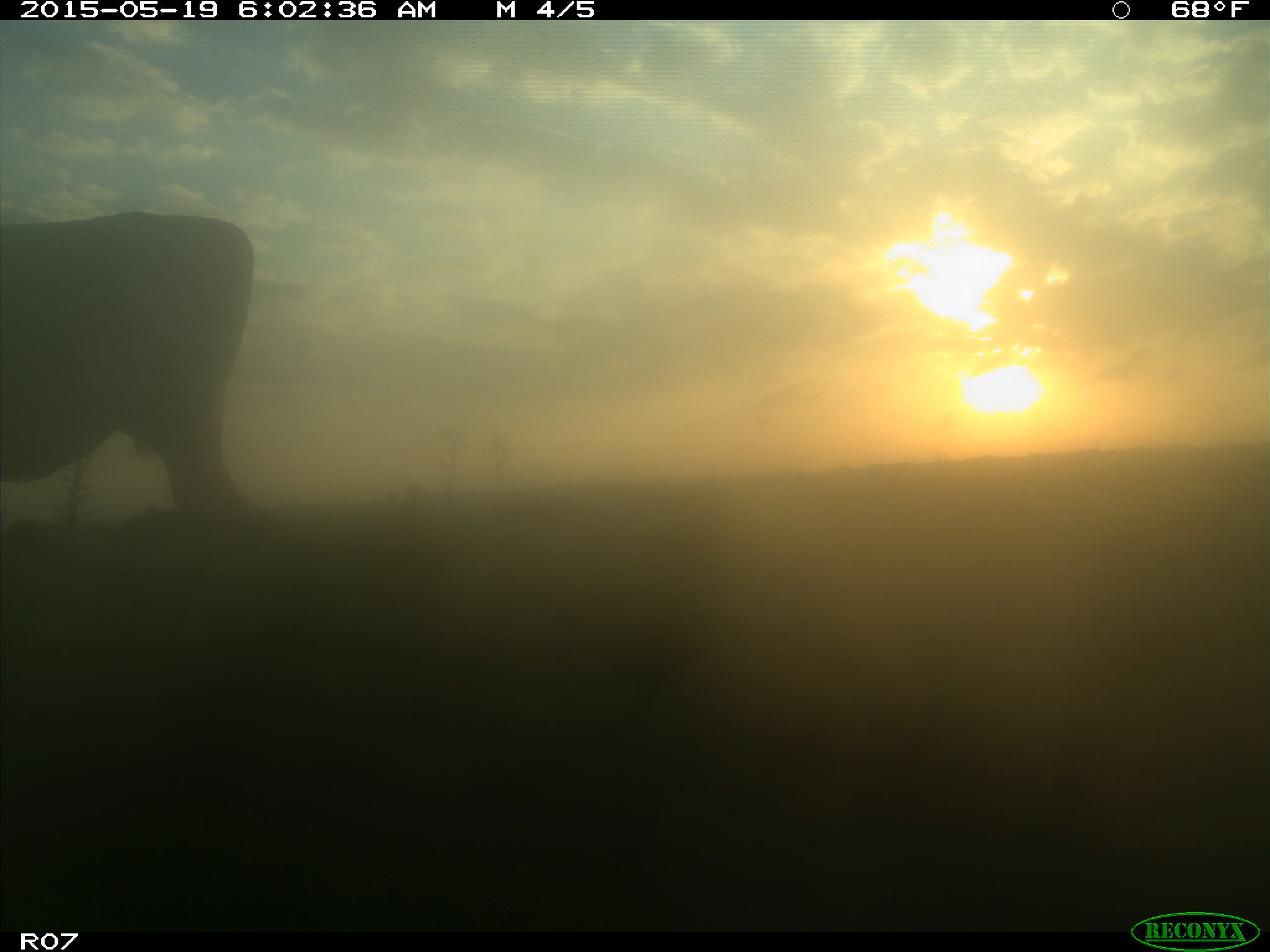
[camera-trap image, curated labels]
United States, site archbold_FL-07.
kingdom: Animalia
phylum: Chordata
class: Mammalia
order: Artiodactyla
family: Bovidae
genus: Bos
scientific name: Bos taurus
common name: domestic cow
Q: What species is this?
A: Bos taurus (domestic cow).